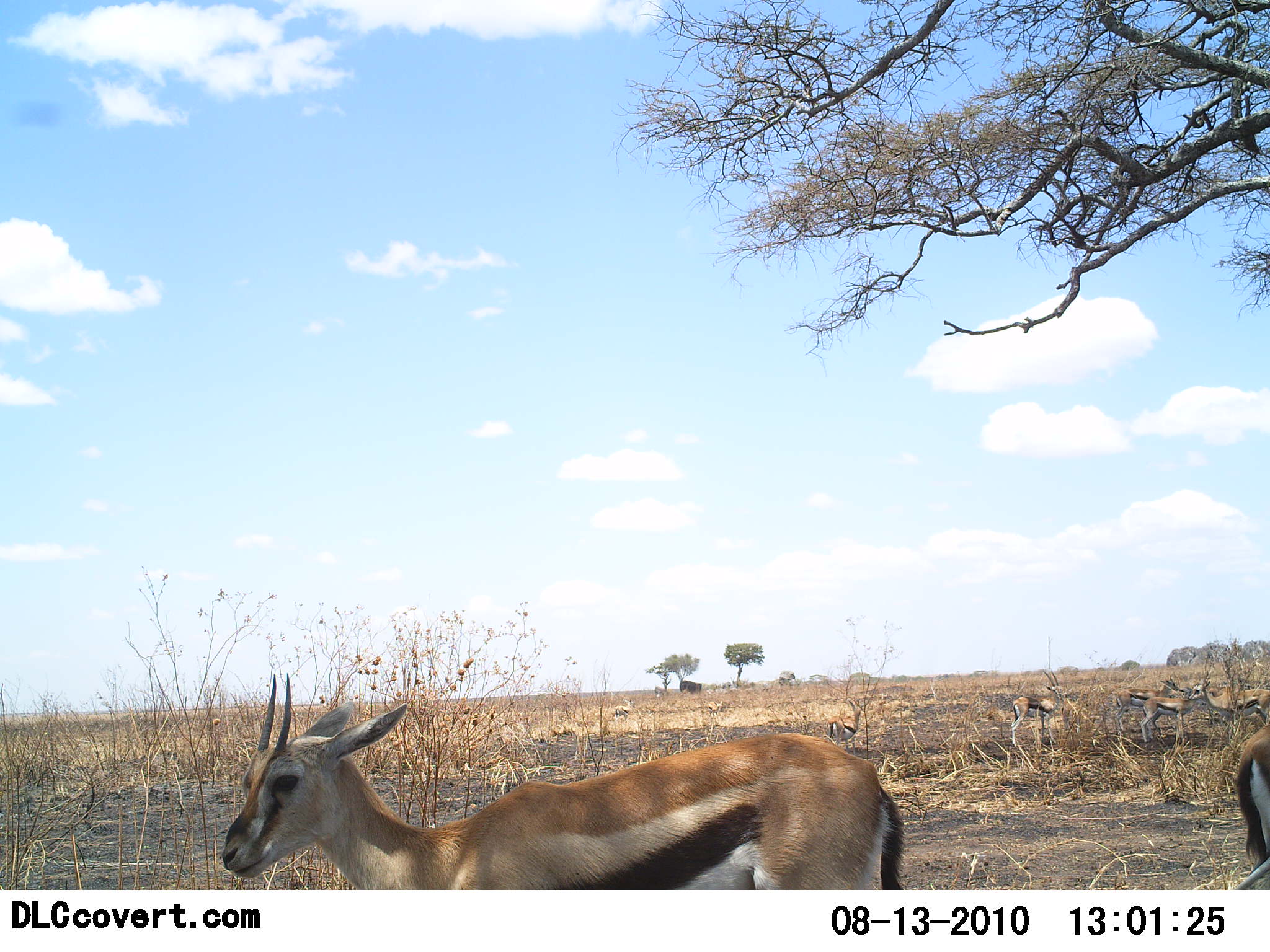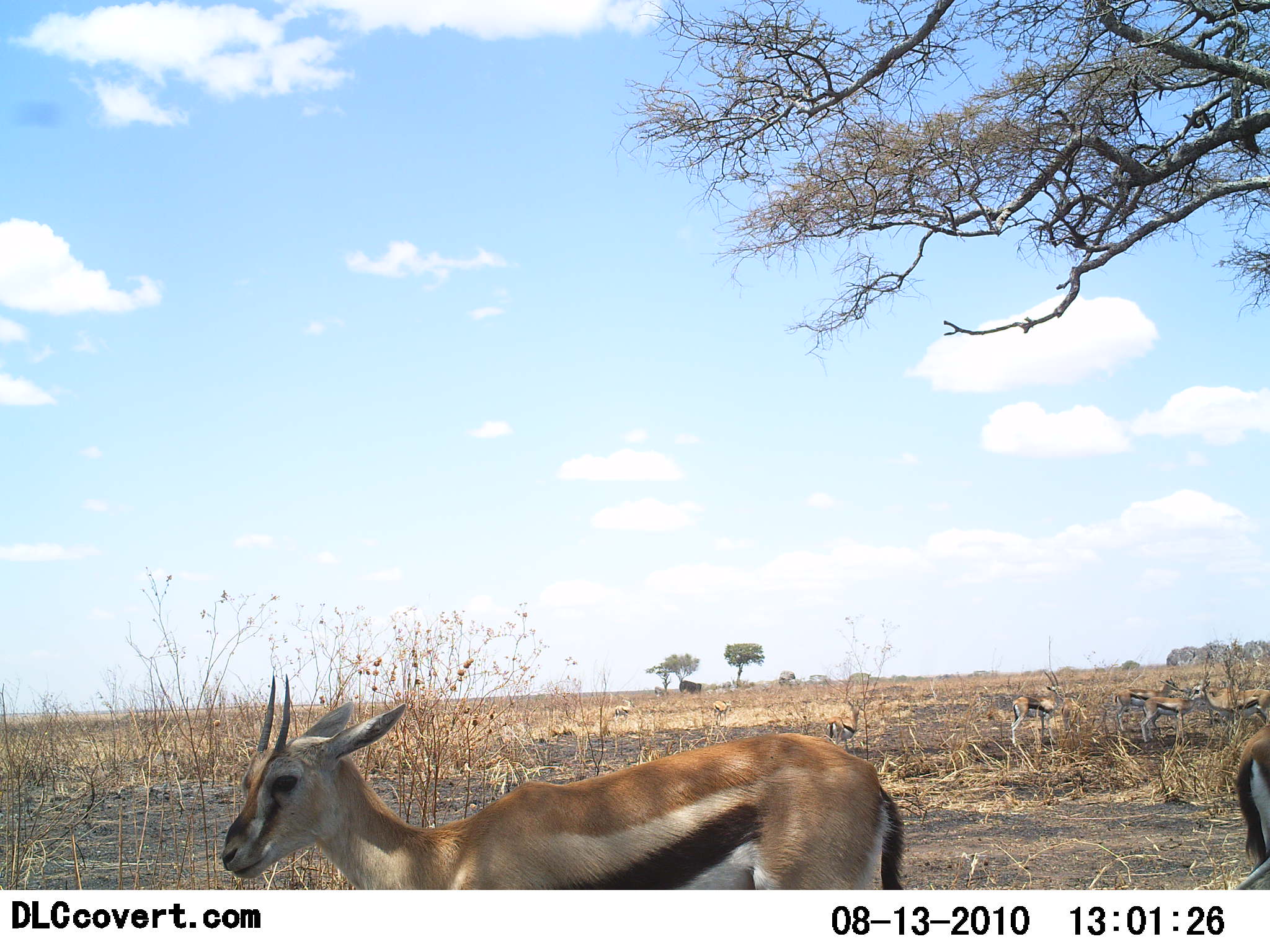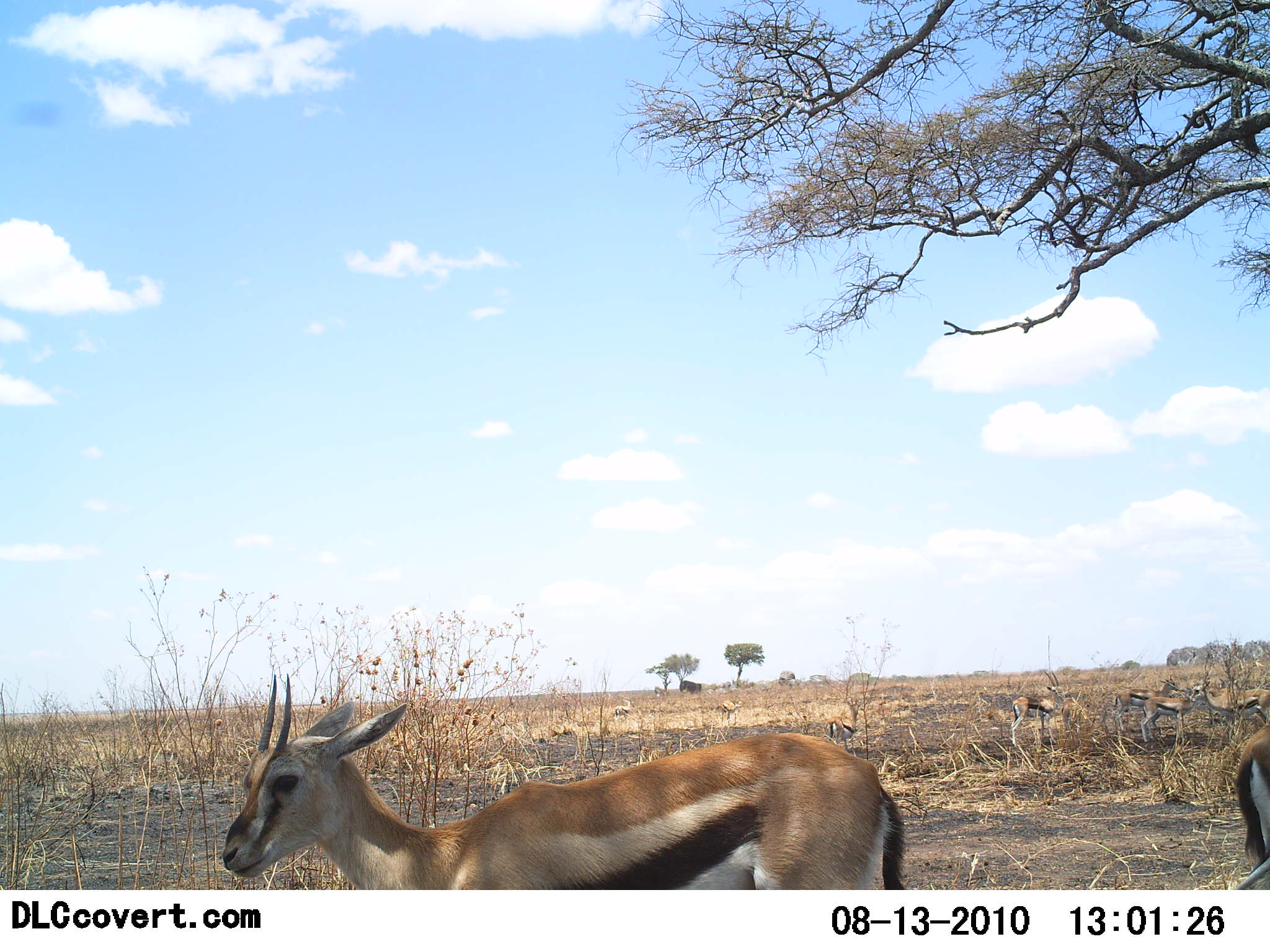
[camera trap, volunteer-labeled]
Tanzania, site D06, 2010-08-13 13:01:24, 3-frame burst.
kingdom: Animalia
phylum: Chordata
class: Mammalia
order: Artiodactyla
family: Bovidae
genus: Eudorcas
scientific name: Eudorcas thomsonii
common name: thomson's gazelle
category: gazellethomsons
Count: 6.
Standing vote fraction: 87%.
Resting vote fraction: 0%.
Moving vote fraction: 27%.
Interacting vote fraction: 0%.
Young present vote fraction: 7%.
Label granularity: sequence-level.